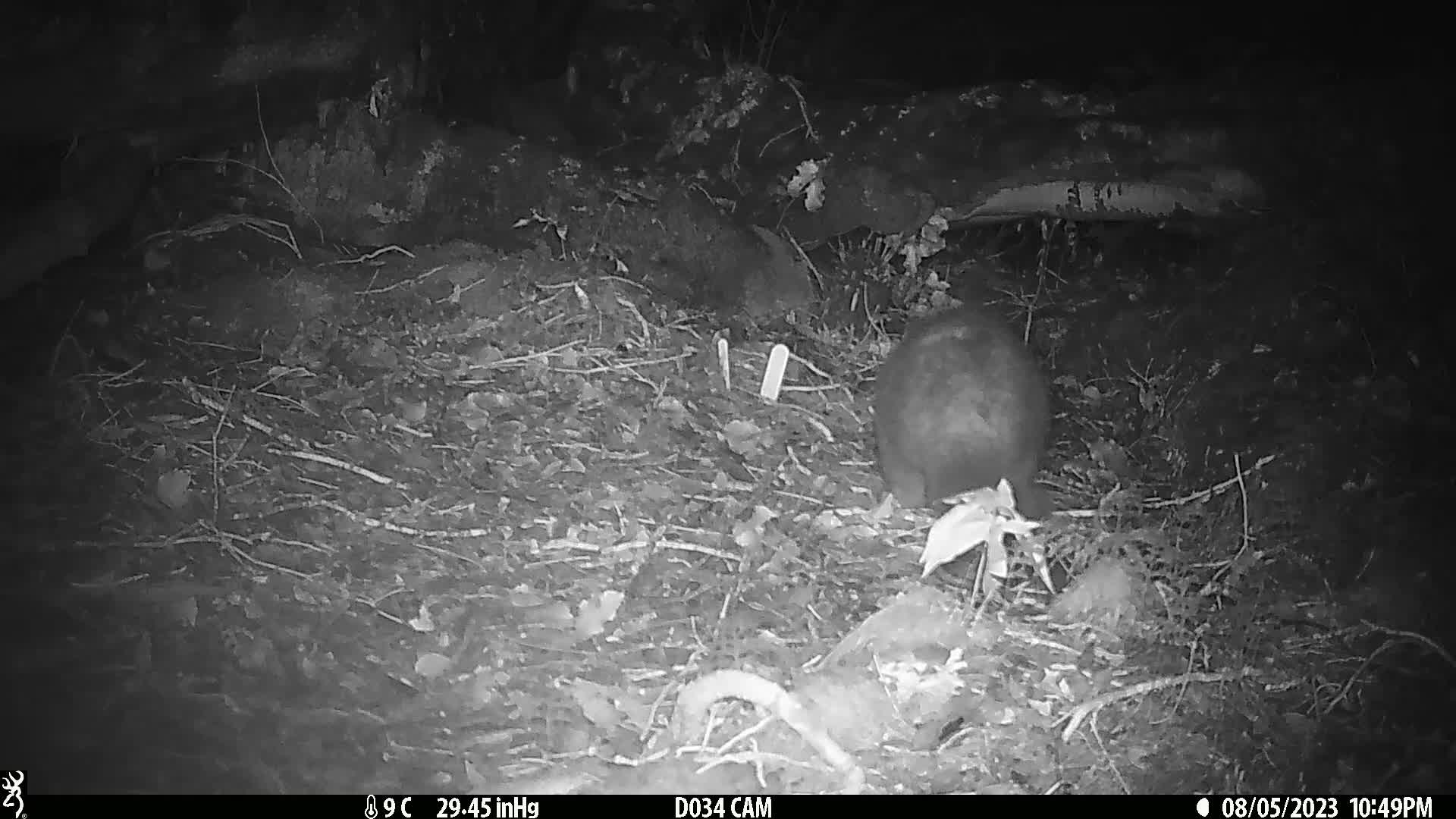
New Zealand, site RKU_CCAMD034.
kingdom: Animalia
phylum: Chordata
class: Mammalia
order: Diprotodontia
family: Phalangeridae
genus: Trichosurus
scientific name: Trichosurus vulpecula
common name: common brushtail possum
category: possum